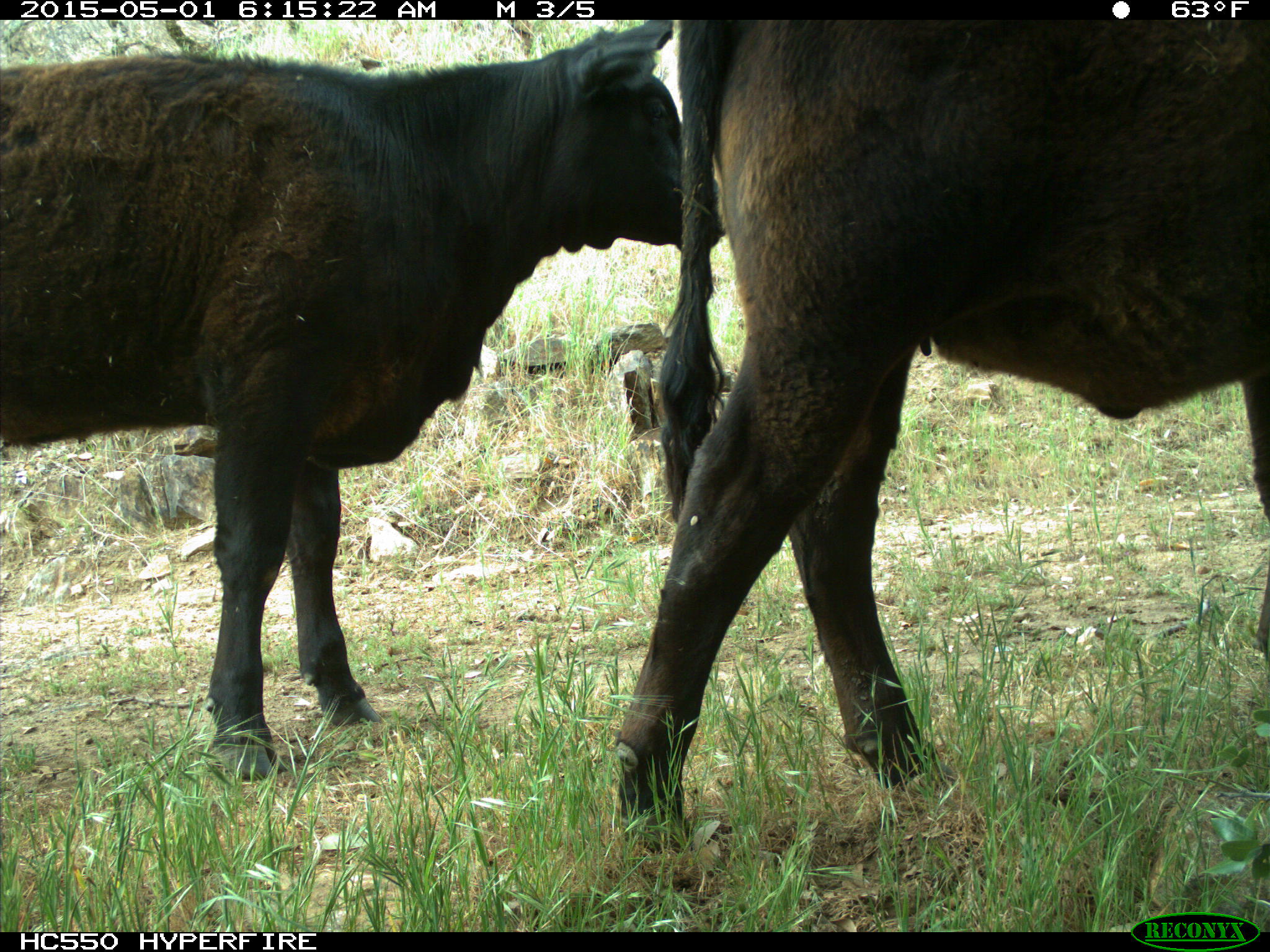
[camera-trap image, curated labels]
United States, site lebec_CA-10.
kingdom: Animalia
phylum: Chordata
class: Mammalia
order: Artiodactyla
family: Bovidae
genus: Bos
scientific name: Bos taurus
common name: domestic cow